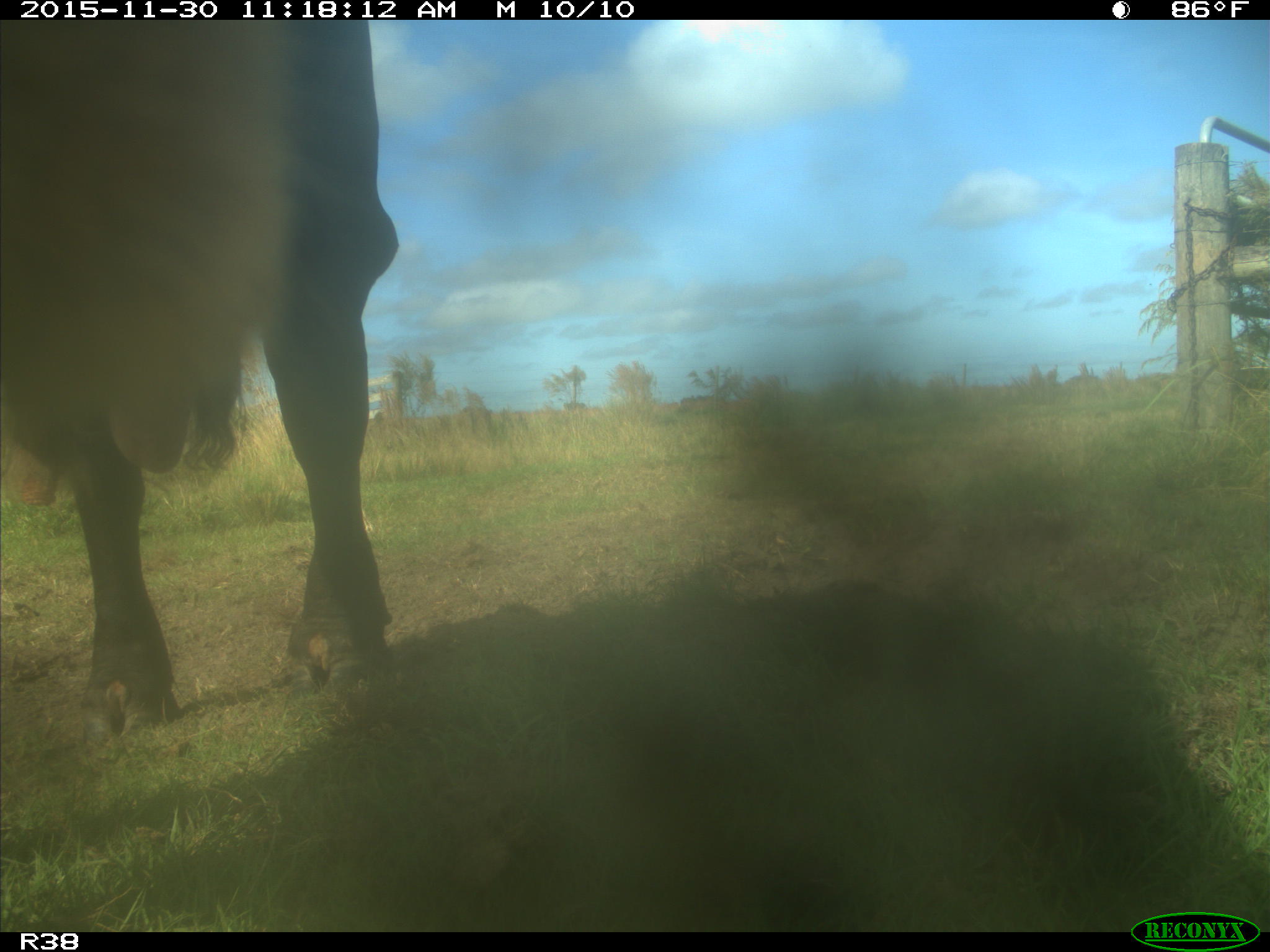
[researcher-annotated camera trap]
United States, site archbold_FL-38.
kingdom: Animalia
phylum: Chordata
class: Mammalia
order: Artiodactyla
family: Bovidae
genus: Bos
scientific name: Bos taurus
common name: domestic cow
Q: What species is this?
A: Bos taurus (domestic cow).